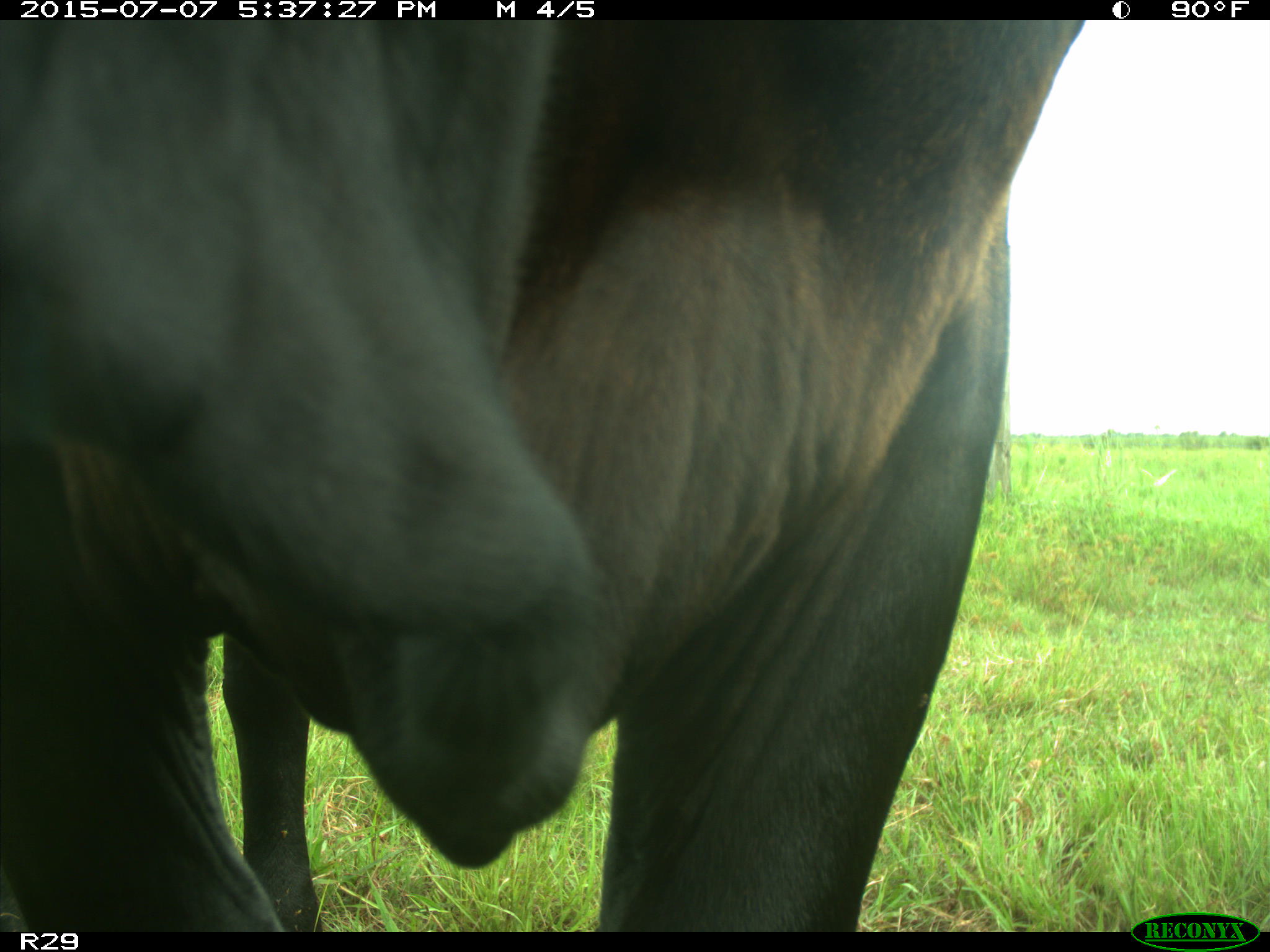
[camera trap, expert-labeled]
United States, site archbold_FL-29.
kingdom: Animalia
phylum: Chordata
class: Mammalia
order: Artiodactyla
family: Bovidae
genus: Bos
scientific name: Bos taurus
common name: domestic cow